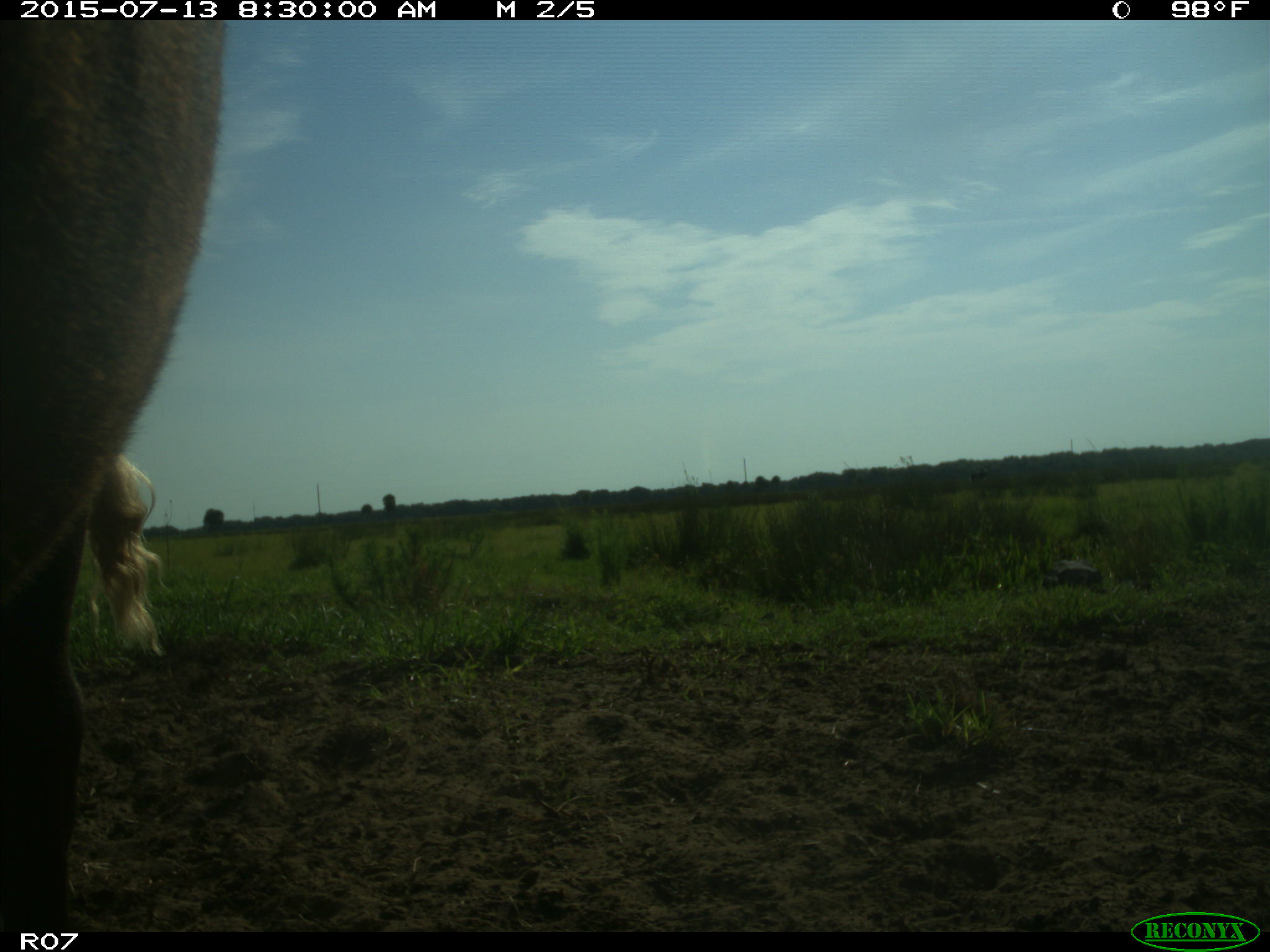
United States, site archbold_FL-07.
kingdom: Animalia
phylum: Chordata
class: Mammalia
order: Artiodactyla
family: Bovidae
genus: Bos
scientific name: Bos taurus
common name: domestic cow